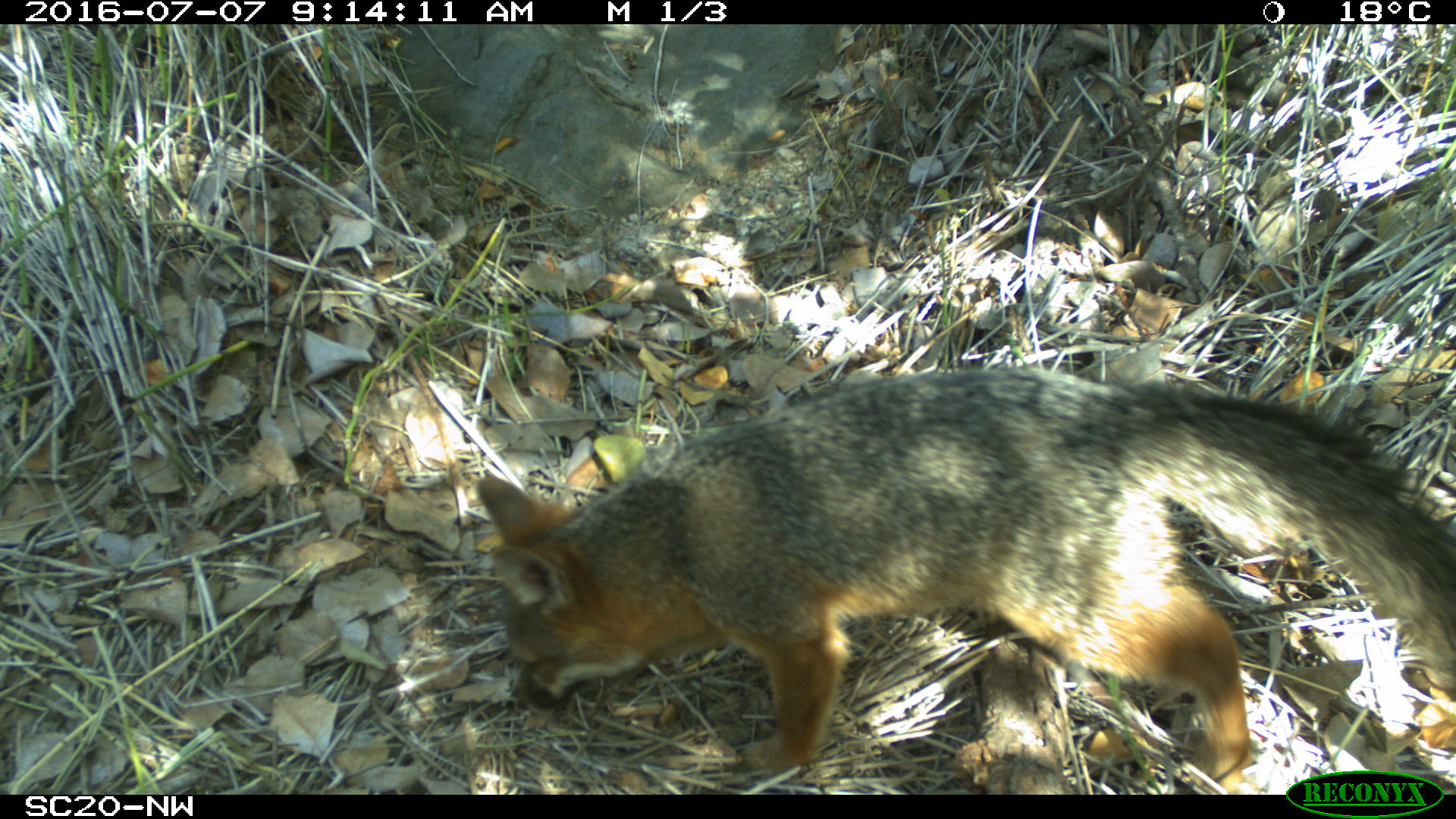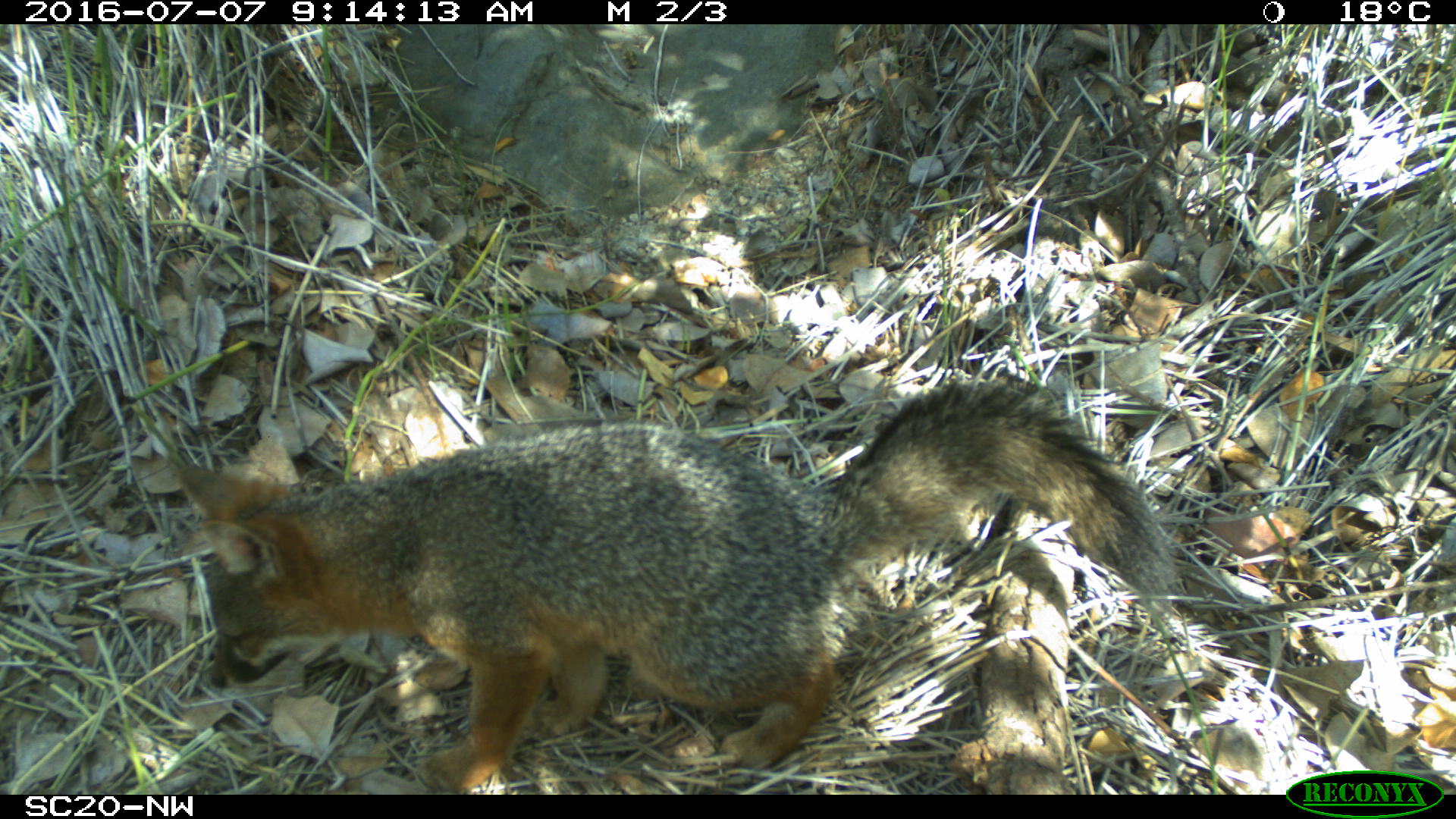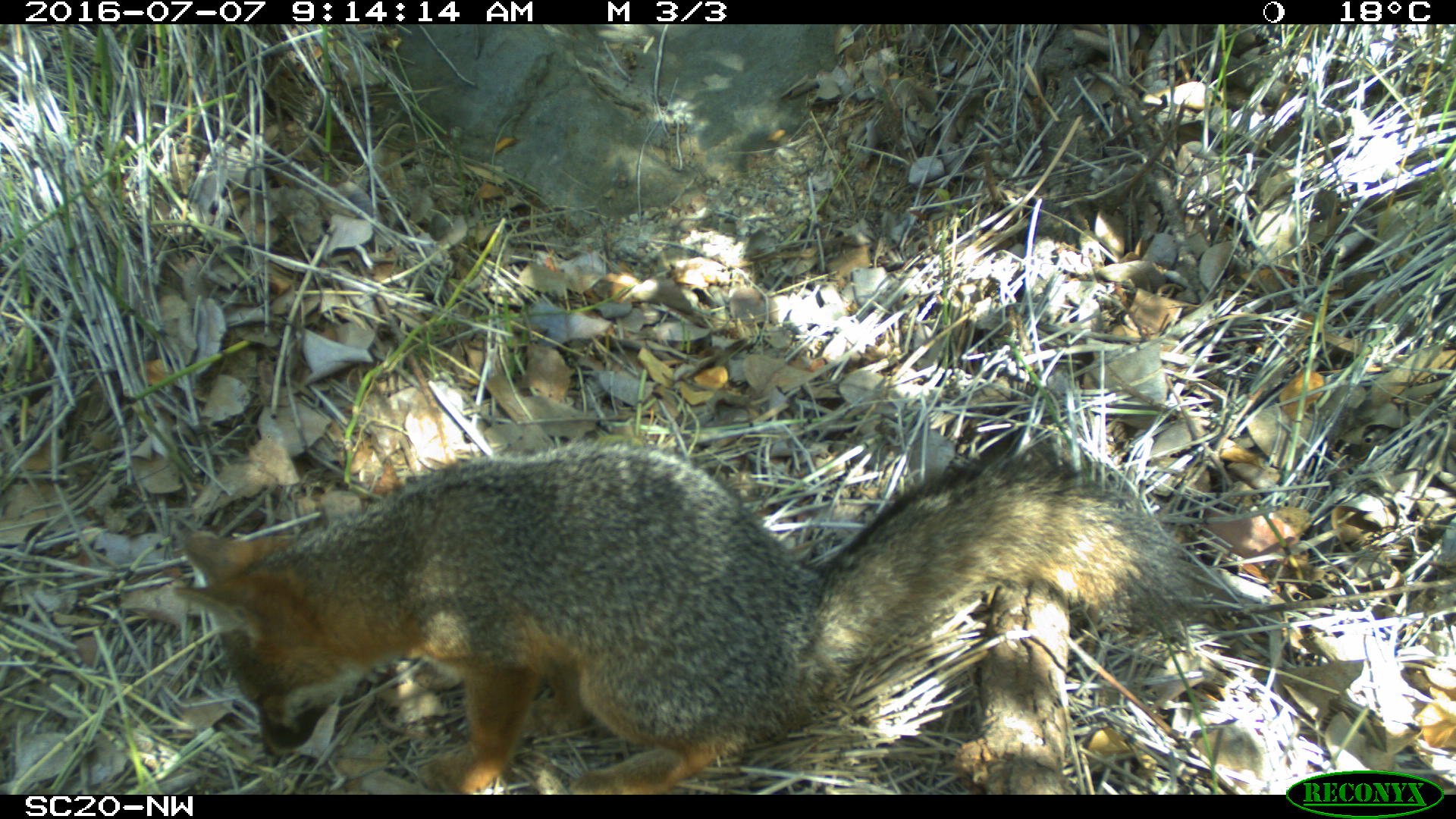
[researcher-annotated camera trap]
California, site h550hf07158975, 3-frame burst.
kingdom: Animalia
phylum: Chordata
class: Mammalia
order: Carnivora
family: Canidae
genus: Urocyon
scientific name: Urocyon littoralis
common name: island fox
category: fox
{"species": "fox (island fox) (Urocyon littoralis)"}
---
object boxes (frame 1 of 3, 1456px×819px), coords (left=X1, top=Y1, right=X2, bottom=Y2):
fox: (left=476, top=366, right=1455, bottom=795)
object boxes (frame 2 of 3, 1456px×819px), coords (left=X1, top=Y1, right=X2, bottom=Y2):
fox: (left=168, top=382, right=1174, bottom=795)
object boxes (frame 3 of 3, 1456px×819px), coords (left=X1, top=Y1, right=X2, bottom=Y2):
fox: (left=173, top=438, right=1187, bottom=795)